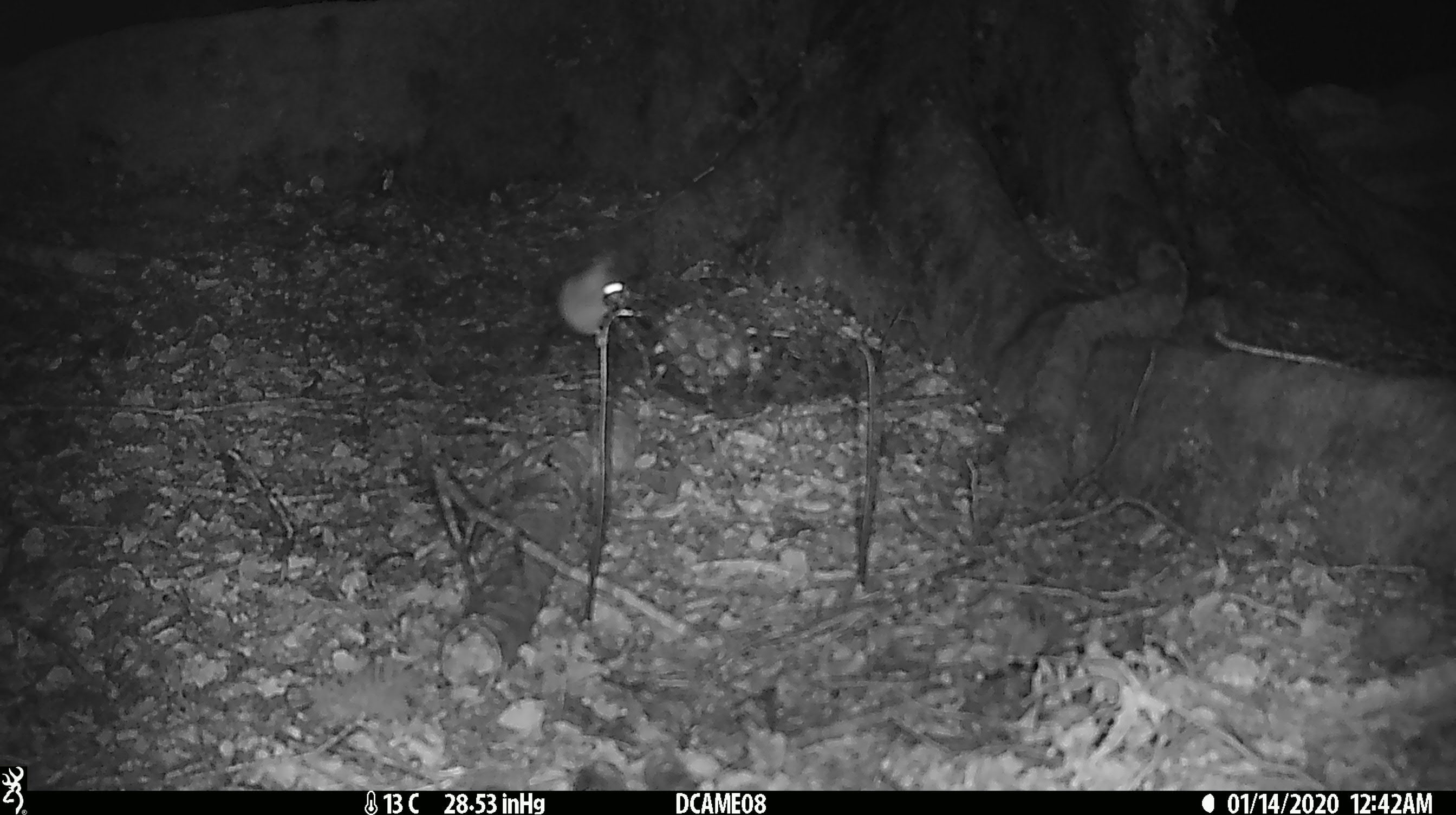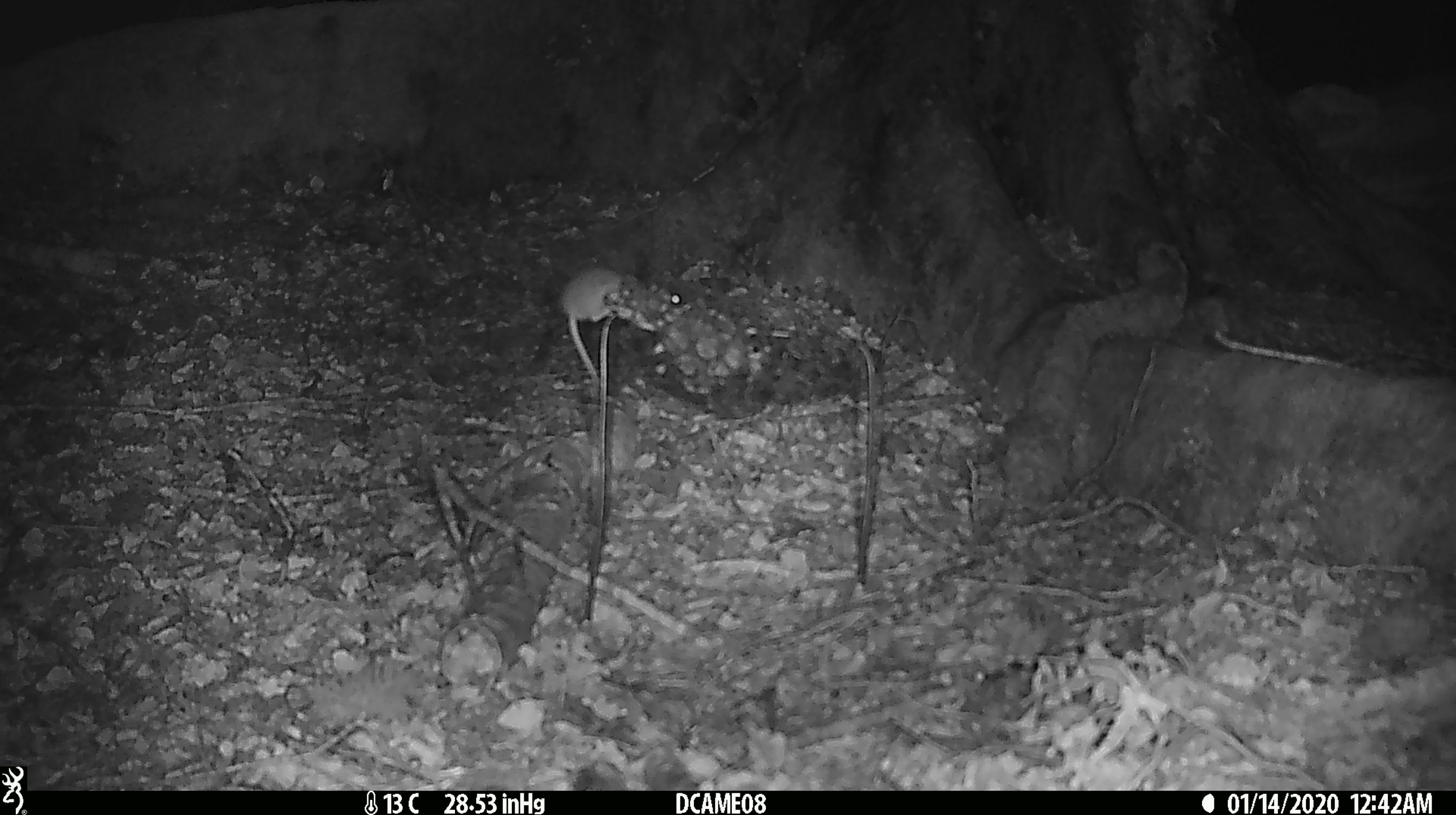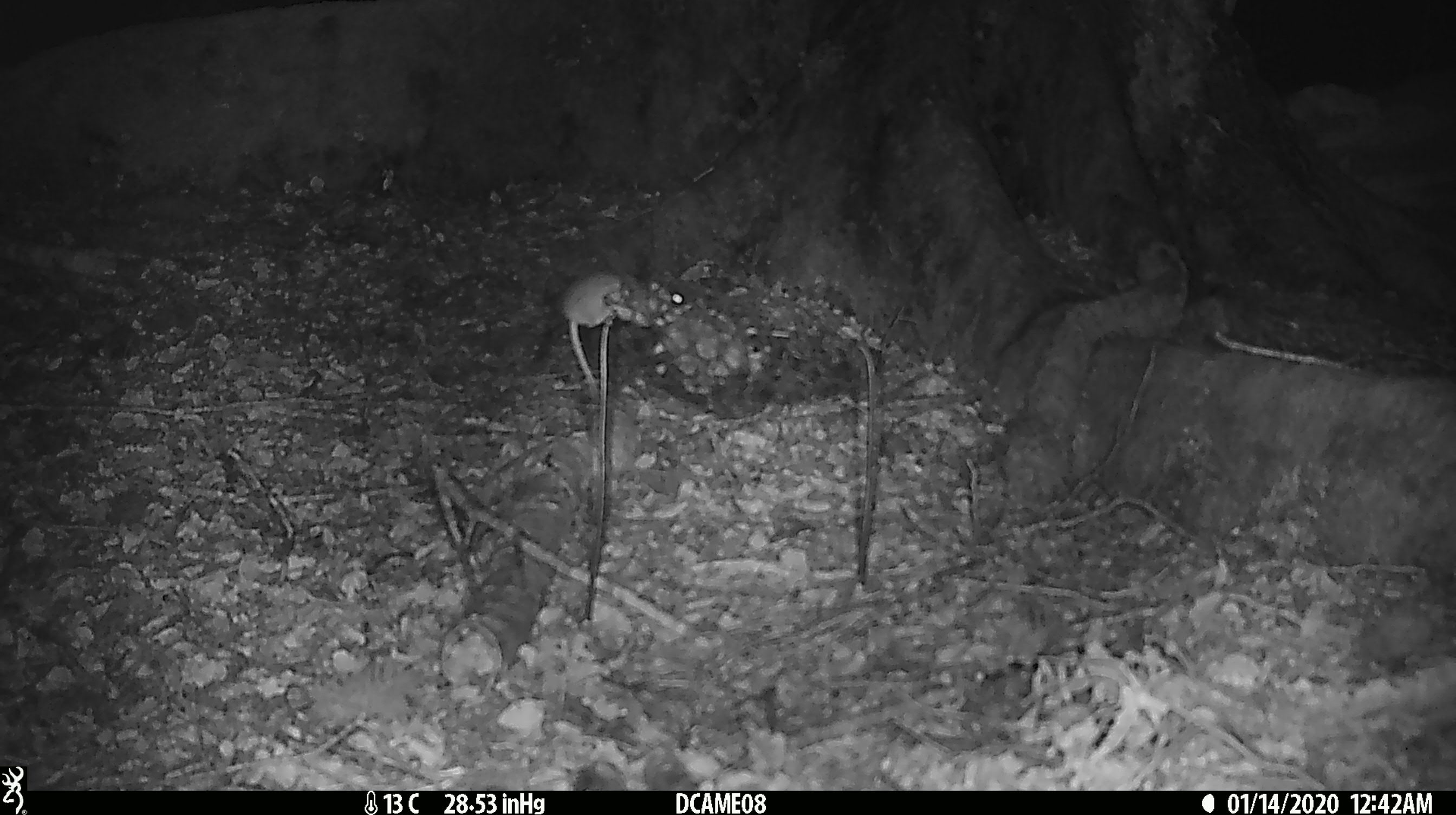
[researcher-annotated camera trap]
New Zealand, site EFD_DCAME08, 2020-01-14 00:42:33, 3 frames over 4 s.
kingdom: Animalia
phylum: Chordata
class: Mammalia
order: Rodentia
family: Muridae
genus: Mus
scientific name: Mus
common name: mouse